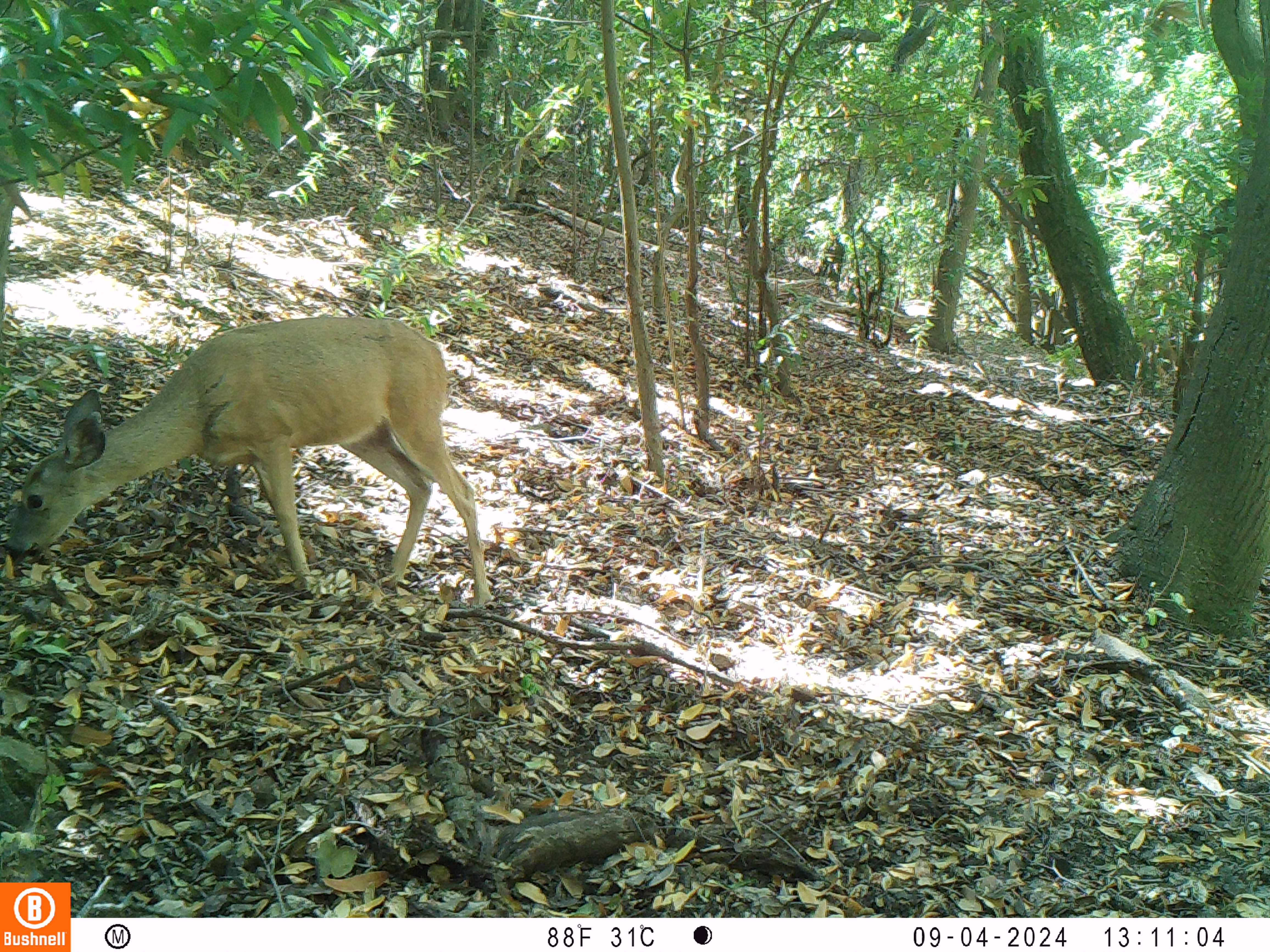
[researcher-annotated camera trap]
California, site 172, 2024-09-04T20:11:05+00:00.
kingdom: Animalia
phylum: Chordata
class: Mammalia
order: Artiodactyla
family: Cervidae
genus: Odocoileus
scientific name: Odocoileus hemionus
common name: mule deer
Mule deer (Odocoileus hemionus).